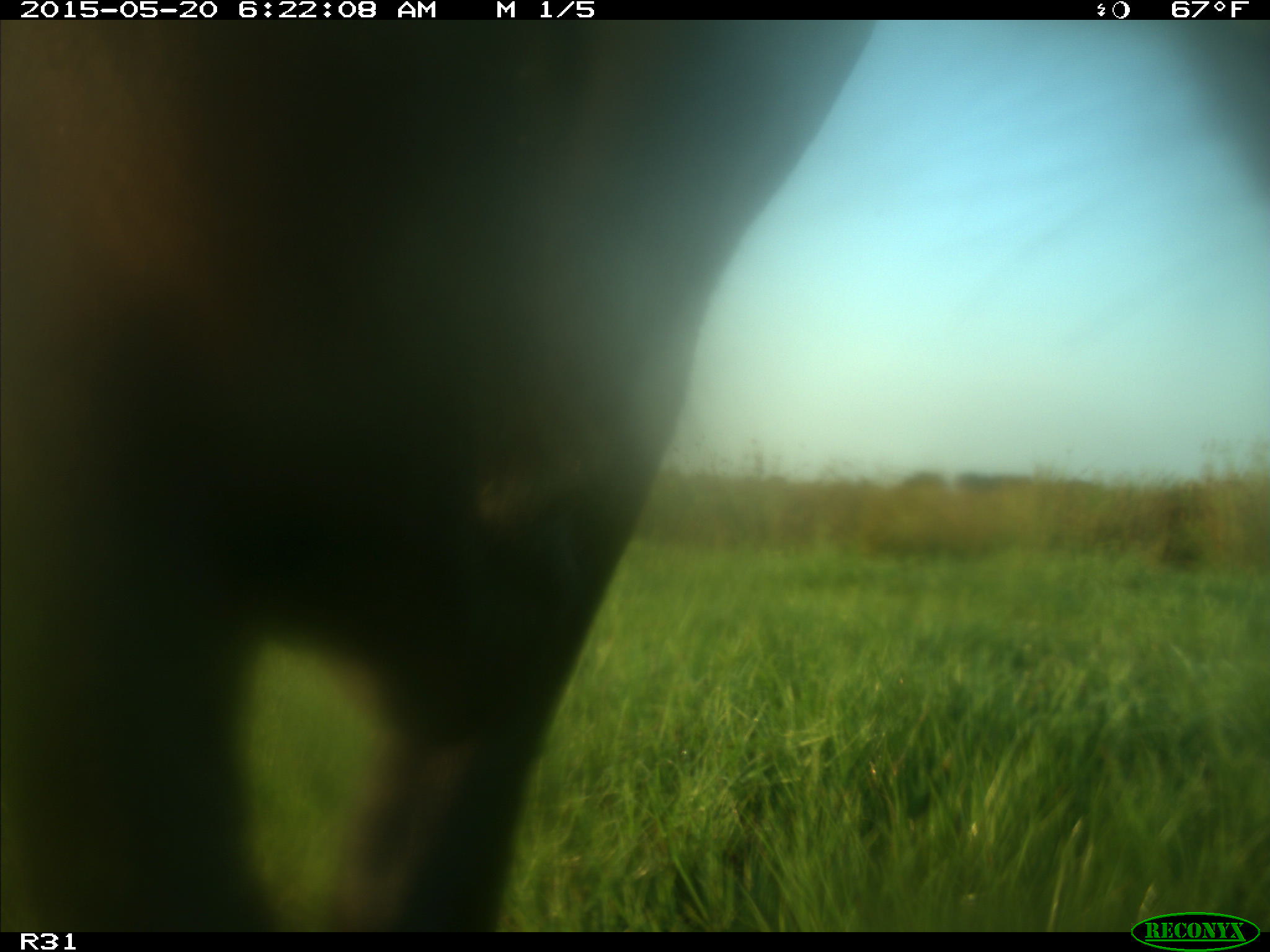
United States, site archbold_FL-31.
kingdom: Animalia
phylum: Chordata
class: Mammalia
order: Artiodactyla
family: Bovidae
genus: Bos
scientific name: Bos taurus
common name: domestic cow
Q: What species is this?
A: Bos taurus (domestic cow).